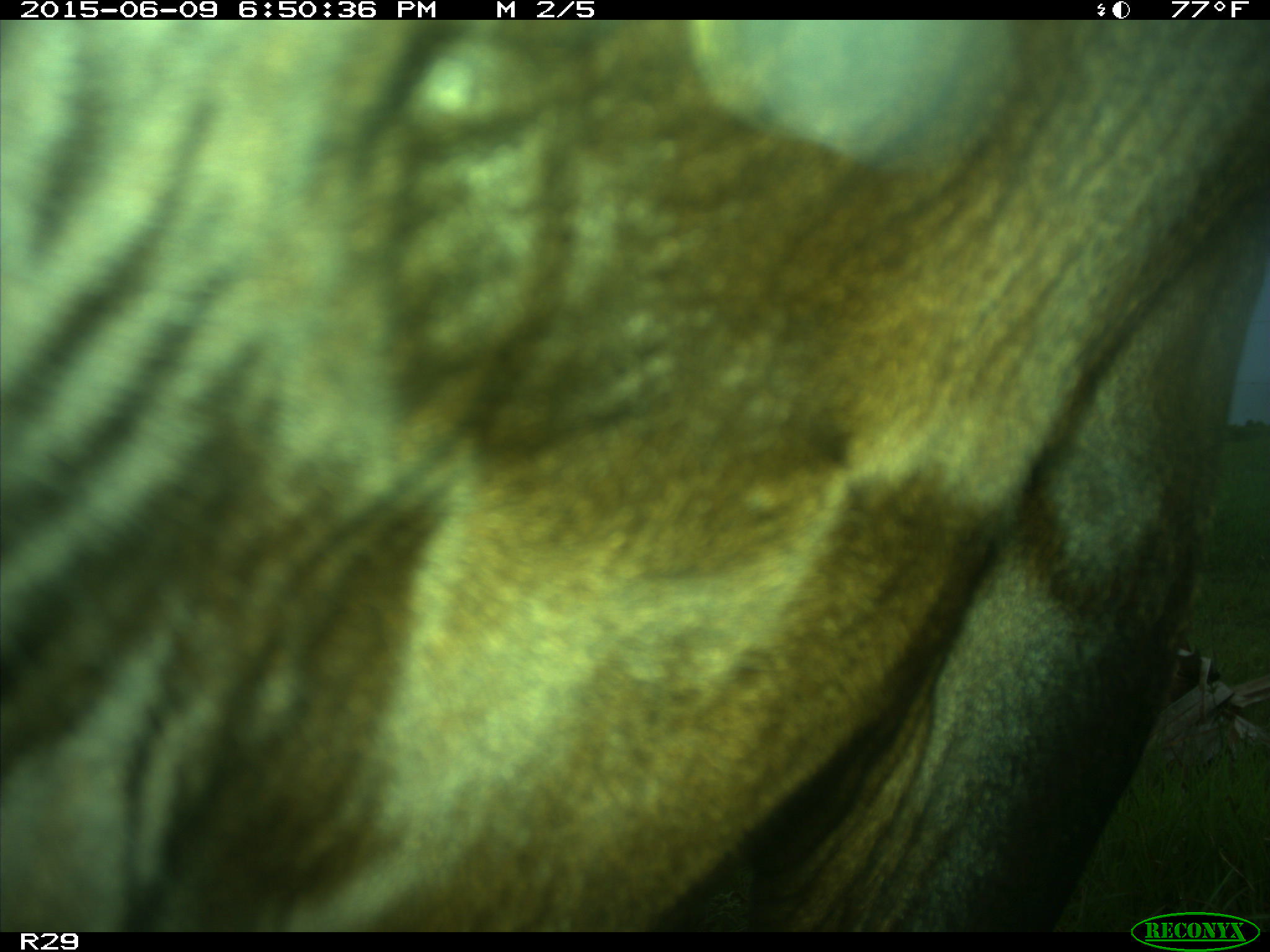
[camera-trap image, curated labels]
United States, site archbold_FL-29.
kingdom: Animalia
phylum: Chordata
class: Mammalia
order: Artiodactyla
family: Bovidae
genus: Bos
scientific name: Bos taurus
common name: domestic cow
Bos taurus (domestic cow).